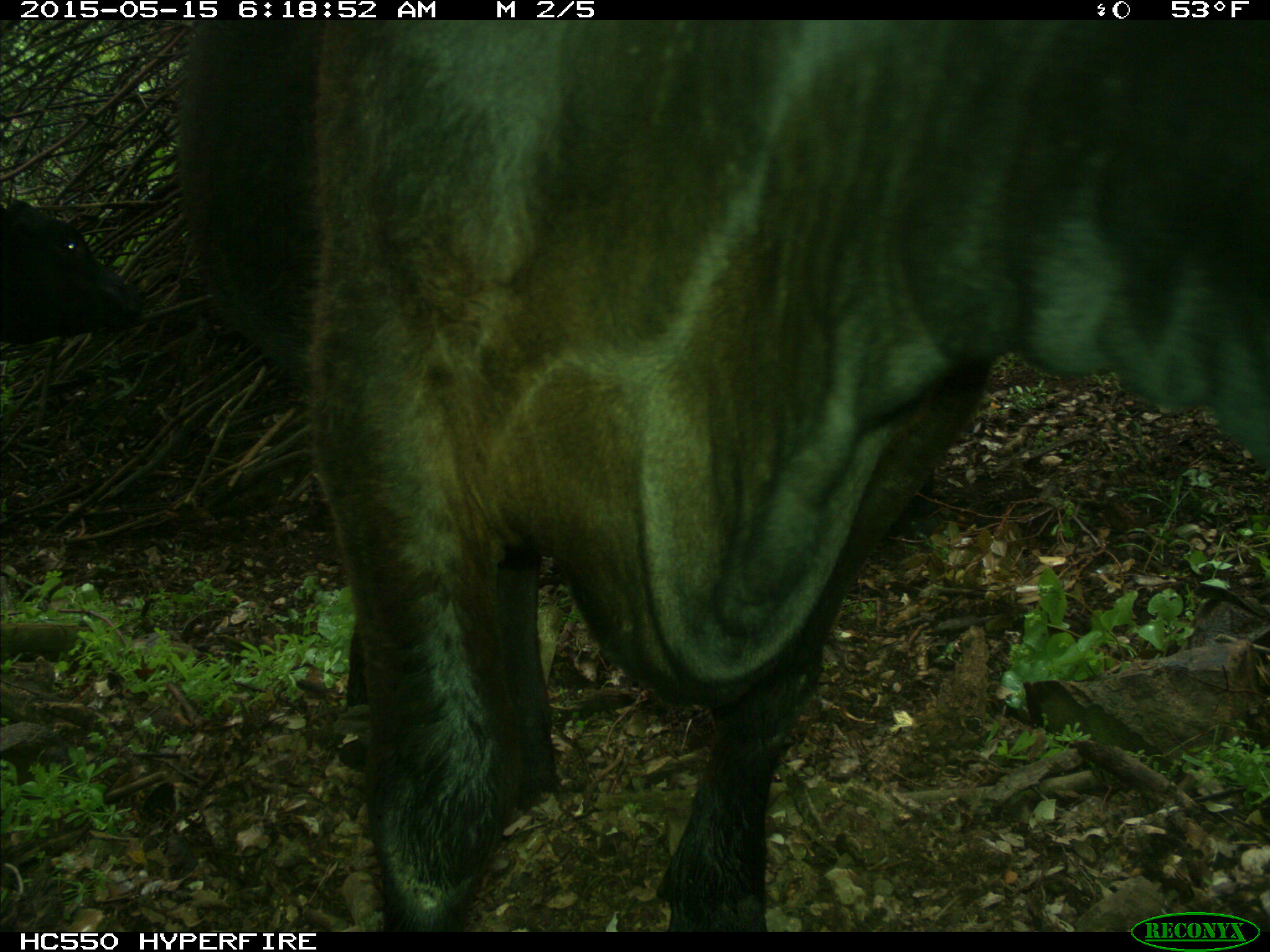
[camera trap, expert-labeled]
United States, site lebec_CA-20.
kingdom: Animalia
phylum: Chordata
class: Mammalia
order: Artiodactyla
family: Bovidae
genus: Bos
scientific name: Bos taurus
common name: domestic cow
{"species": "Bos taurus (domestic cow)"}